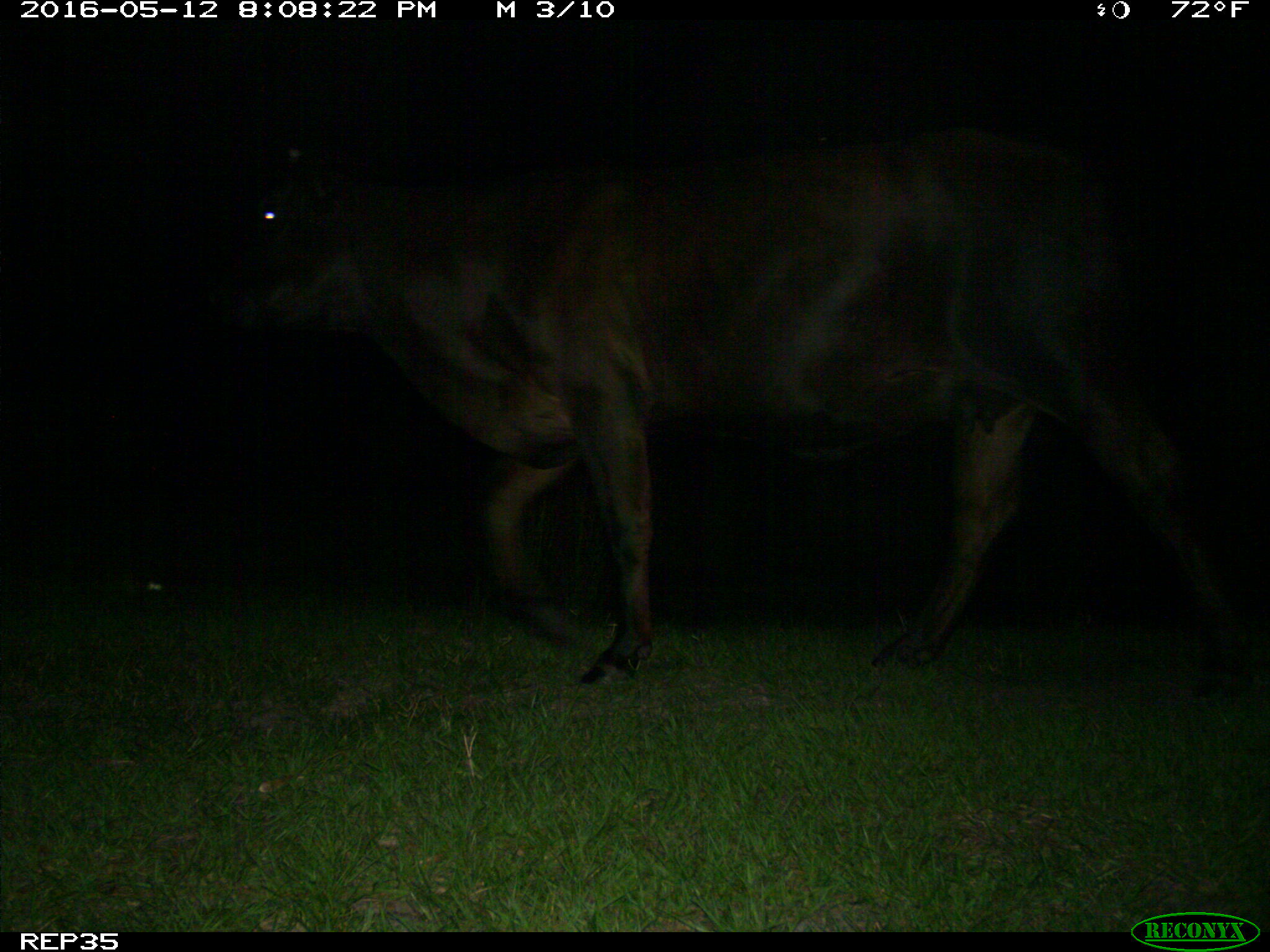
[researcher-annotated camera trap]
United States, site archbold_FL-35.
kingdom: Animalia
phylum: Chordata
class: Mammalia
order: Artiodactyla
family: Bovidae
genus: Bos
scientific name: Bos taurus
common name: domestic cow